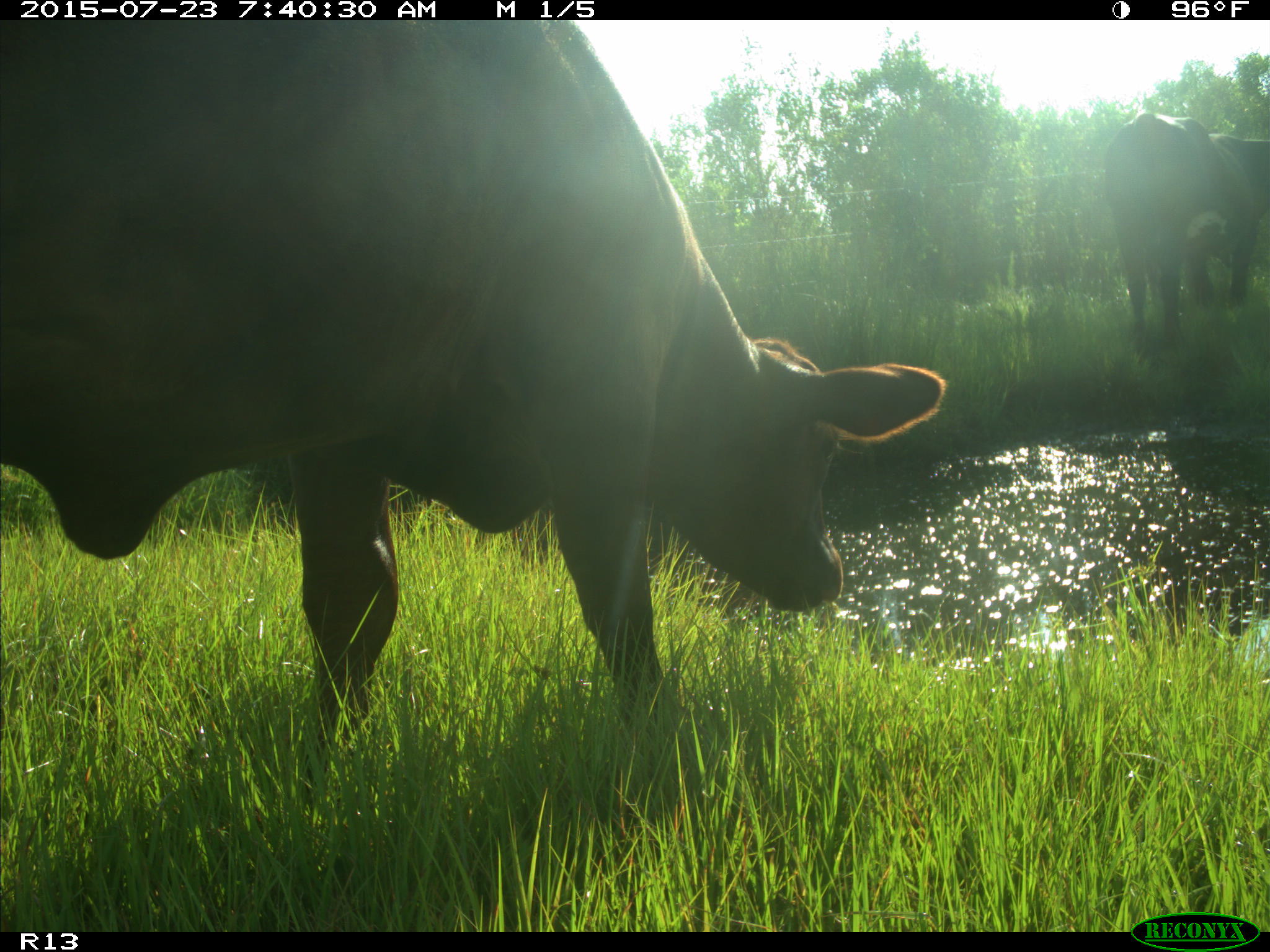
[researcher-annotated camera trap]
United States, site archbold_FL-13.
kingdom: Animalia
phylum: Chordata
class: Mammalia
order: Artiodactyla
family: Bovidae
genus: Bos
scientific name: Bos taurus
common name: domestic cow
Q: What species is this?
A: Bos taurus (domestic cow).